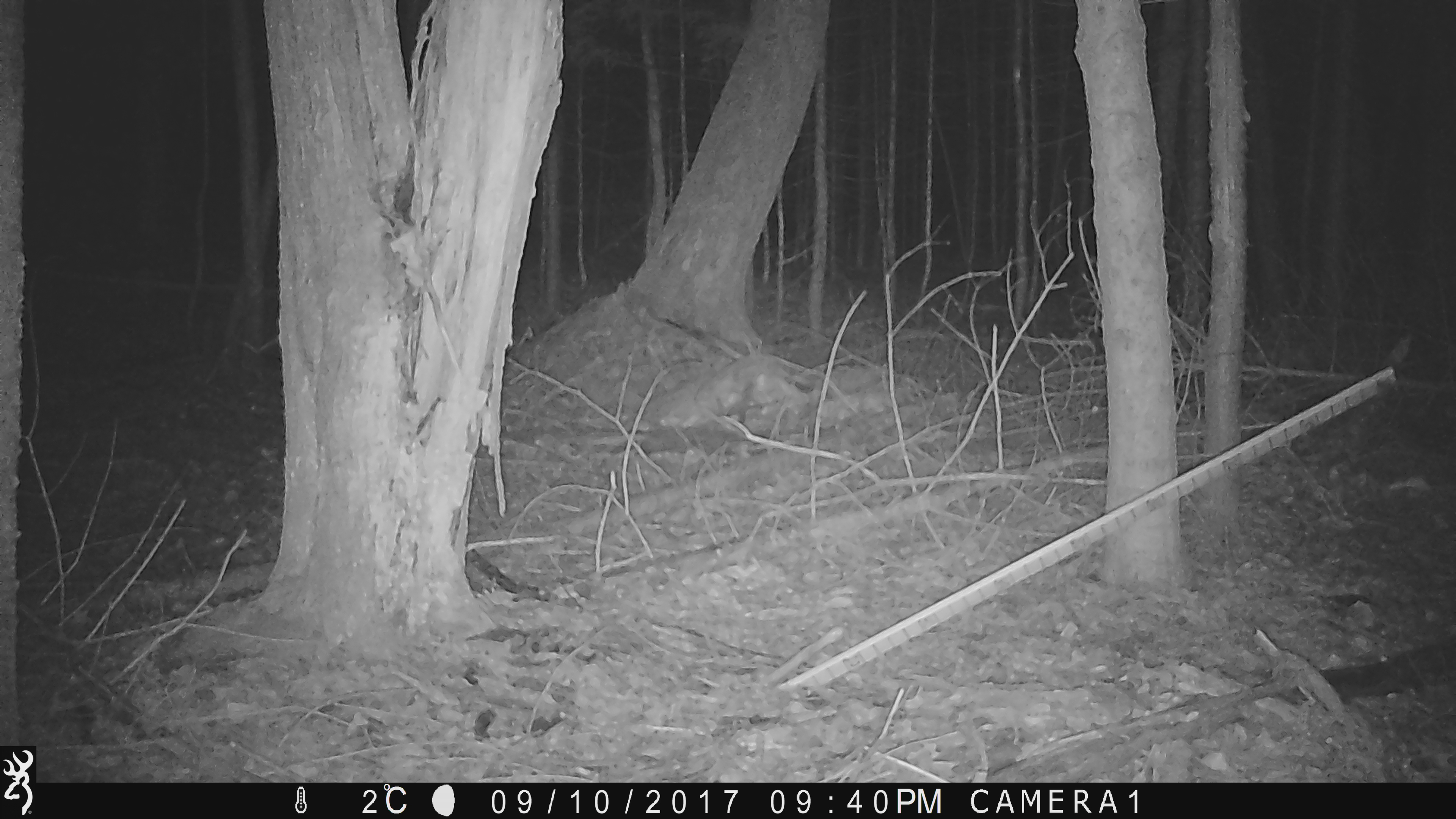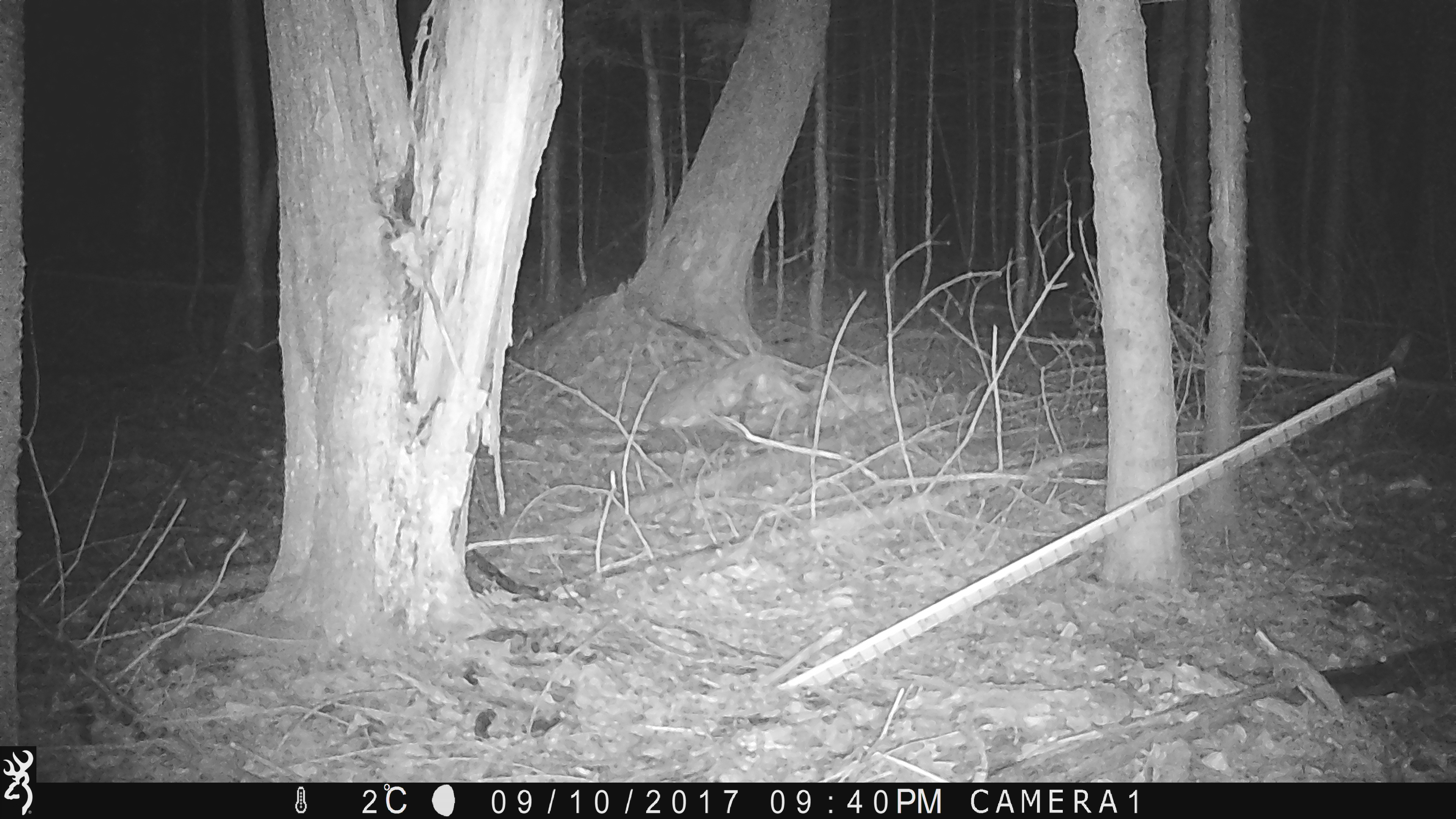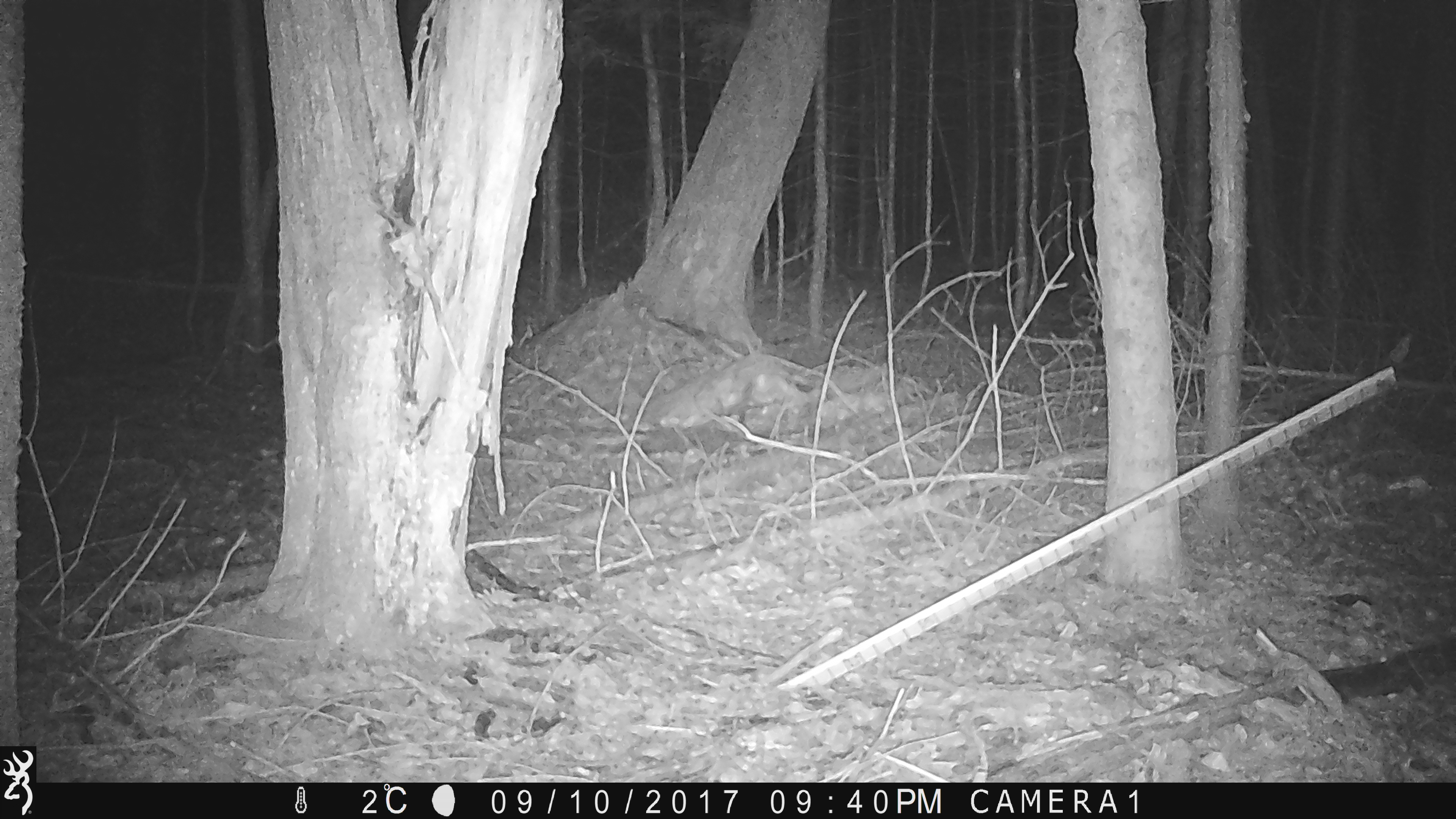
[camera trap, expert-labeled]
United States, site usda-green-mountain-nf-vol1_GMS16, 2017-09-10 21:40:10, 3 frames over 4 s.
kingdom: Animalia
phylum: Chordata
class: Mammalia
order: Carnivora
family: Canidae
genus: Vulpes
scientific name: Vulpes vulpes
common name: red fox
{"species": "red fox (Vulpes vulpes)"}